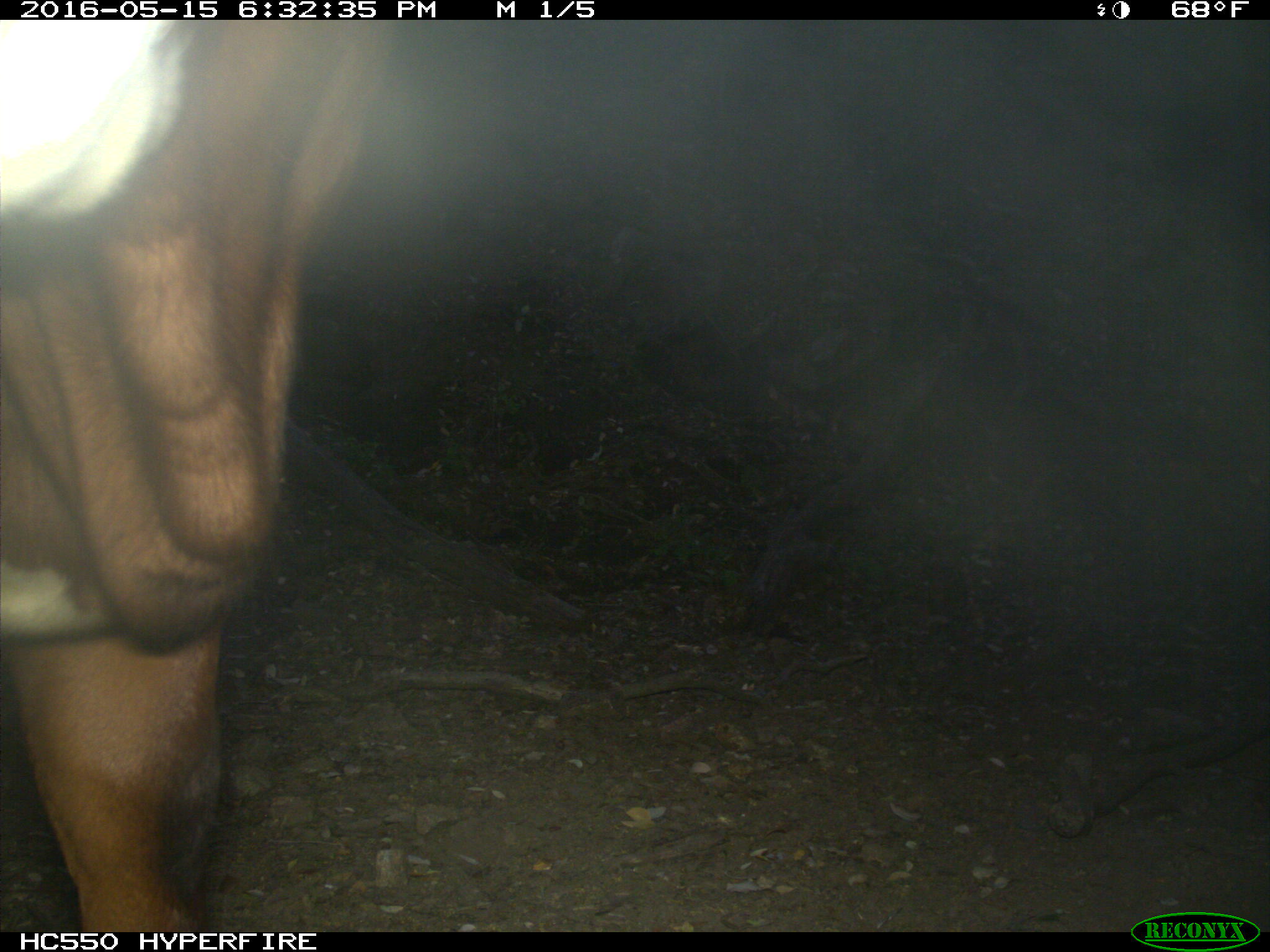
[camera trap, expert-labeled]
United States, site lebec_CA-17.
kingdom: Animalia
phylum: Chordata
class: Mammalia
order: Artiodactyla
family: Bovidae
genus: Bos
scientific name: Bos taurus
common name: domestic cow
Bos taurus (domestic cow).